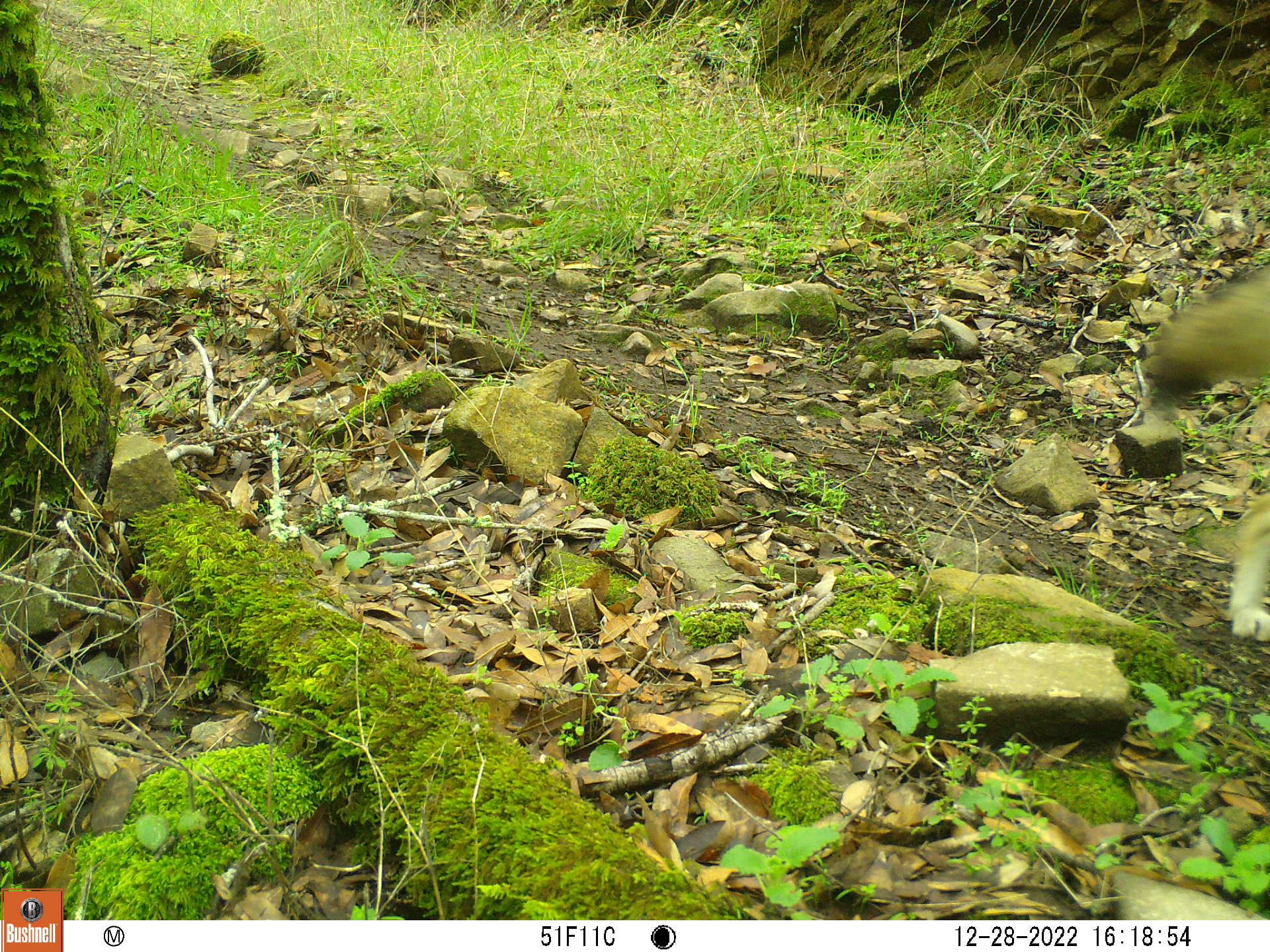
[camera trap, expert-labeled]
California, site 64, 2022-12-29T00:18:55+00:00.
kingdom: Animalia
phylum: Chordata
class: Mammalia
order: Carnivora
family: Canidae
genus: Urocyon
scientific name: Urocyon cinereoargenteus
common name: gray fox